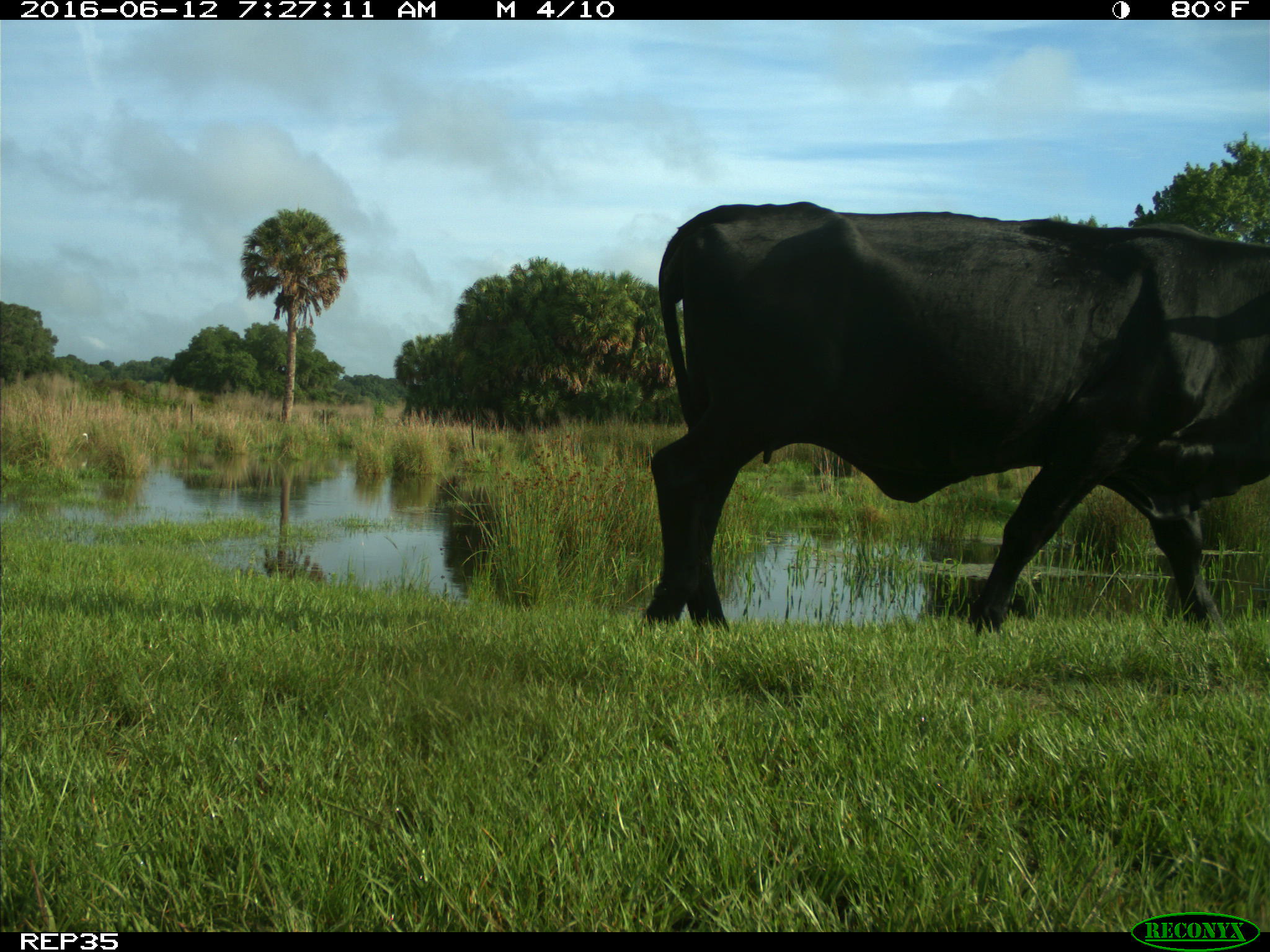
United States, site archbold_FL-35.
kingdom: Animalia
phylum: Chordata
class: Mammalia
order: Artiodactyla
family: Bovidae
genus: Bos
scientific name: Bos taurus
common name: domestic cow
Bos taurus (domestic cow).